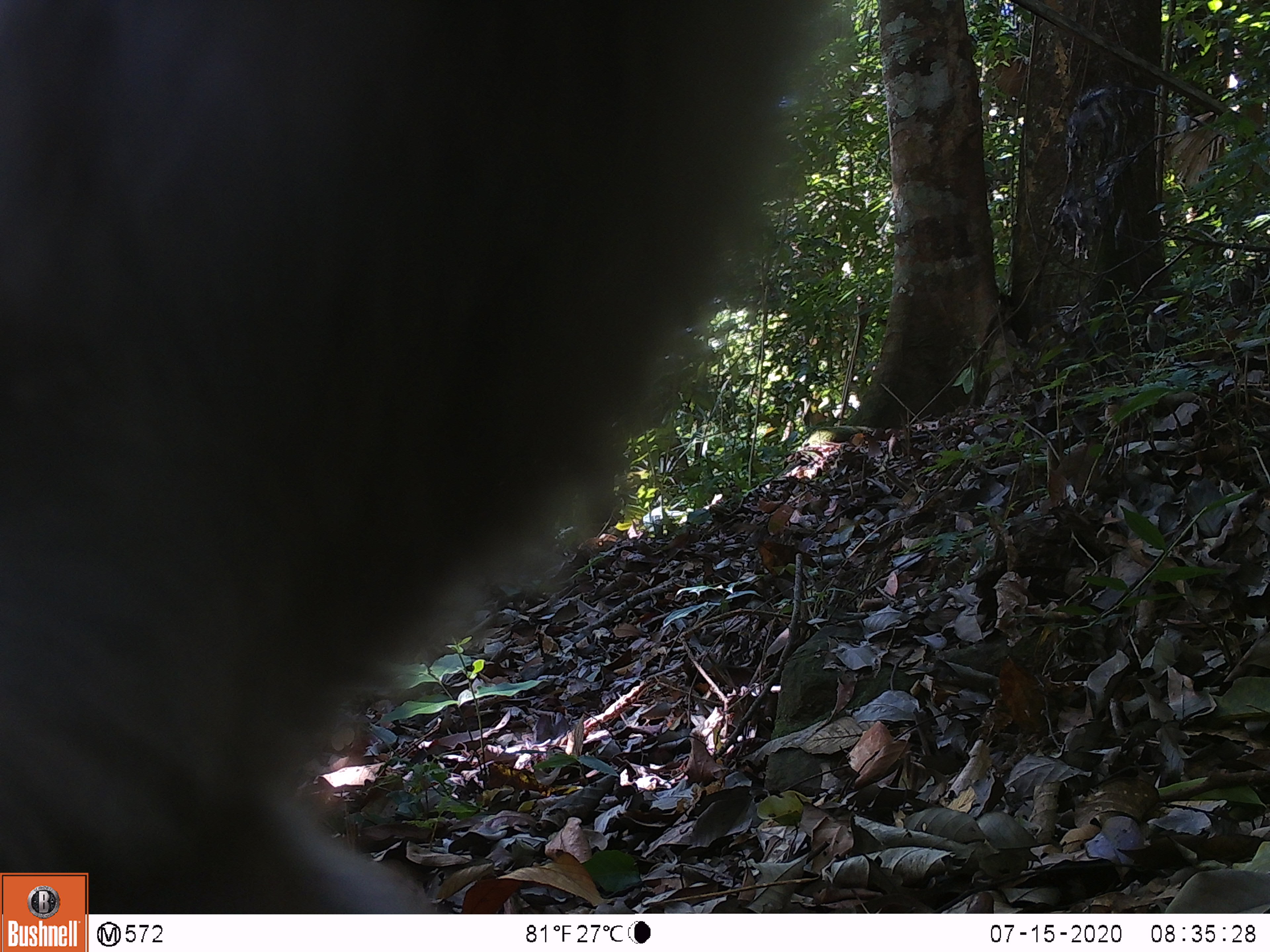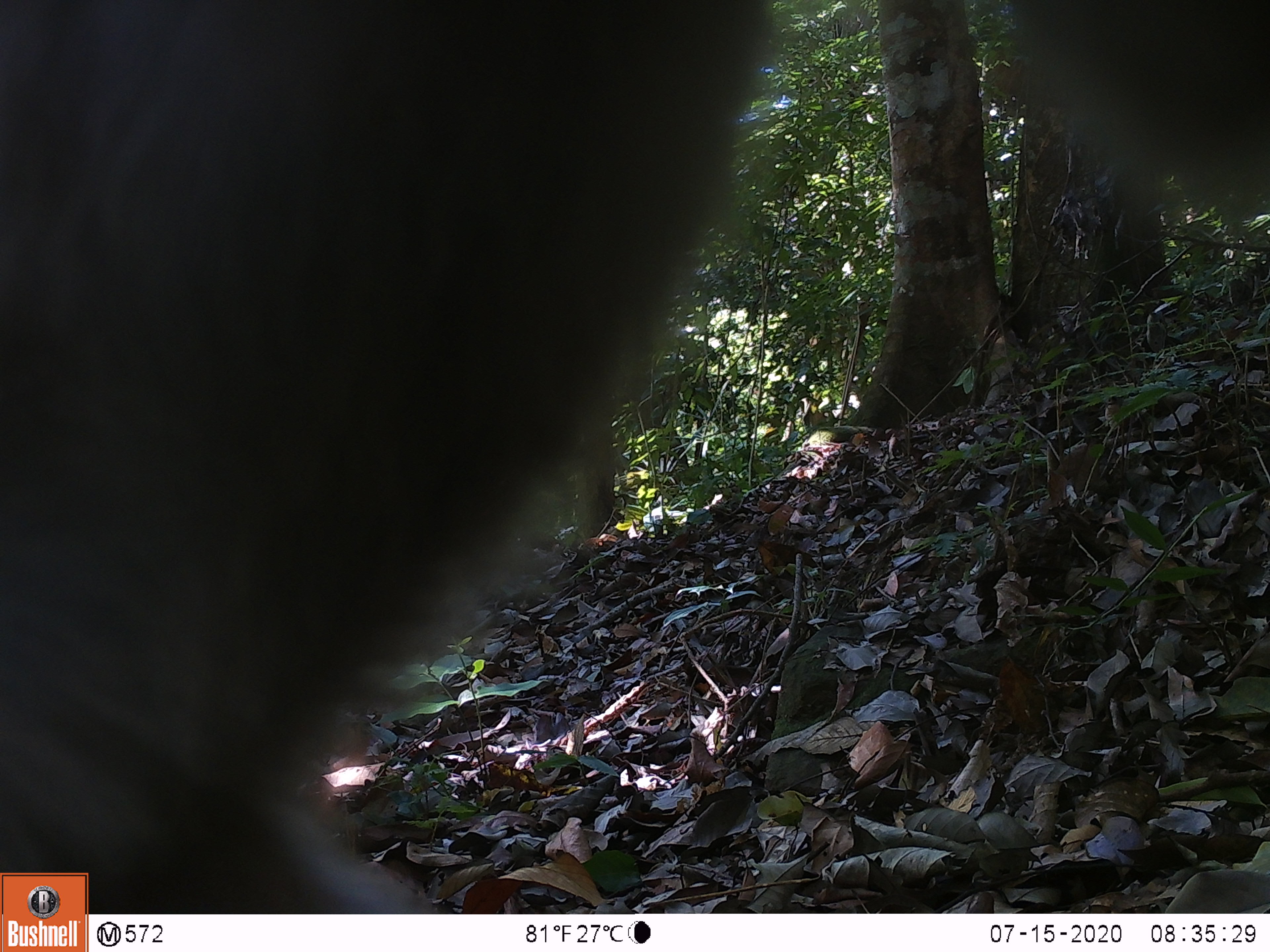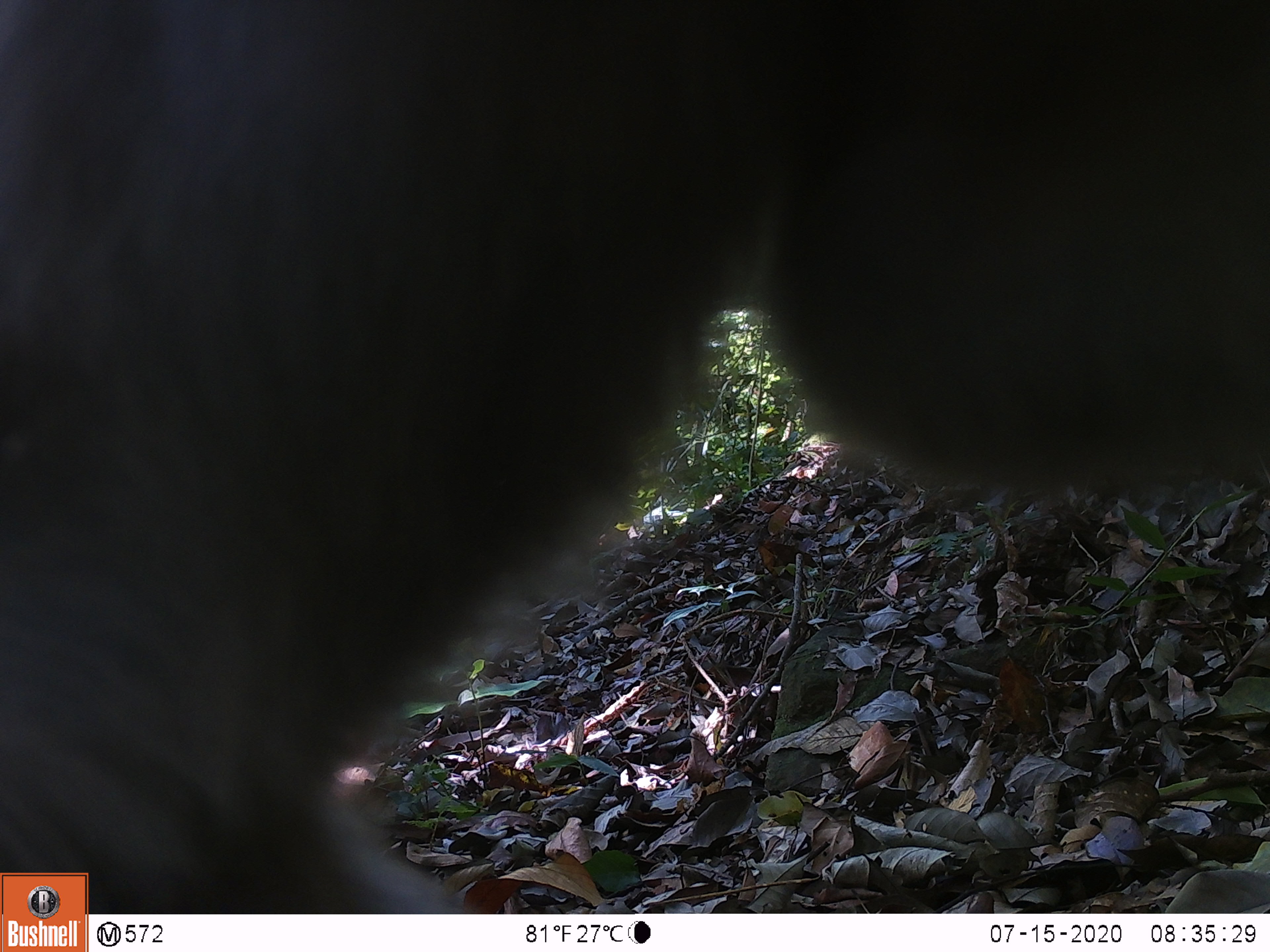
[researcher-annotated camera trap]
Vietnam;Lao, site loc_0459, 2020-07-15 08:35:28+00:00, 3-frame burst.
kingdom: Animalia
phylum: Chordata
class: Mammalia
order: Primates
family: Cercopithecidae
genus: Macaca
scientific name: Macaca nemestrina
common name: pig-tailed macaque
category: pig tailed macaque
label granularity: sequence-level